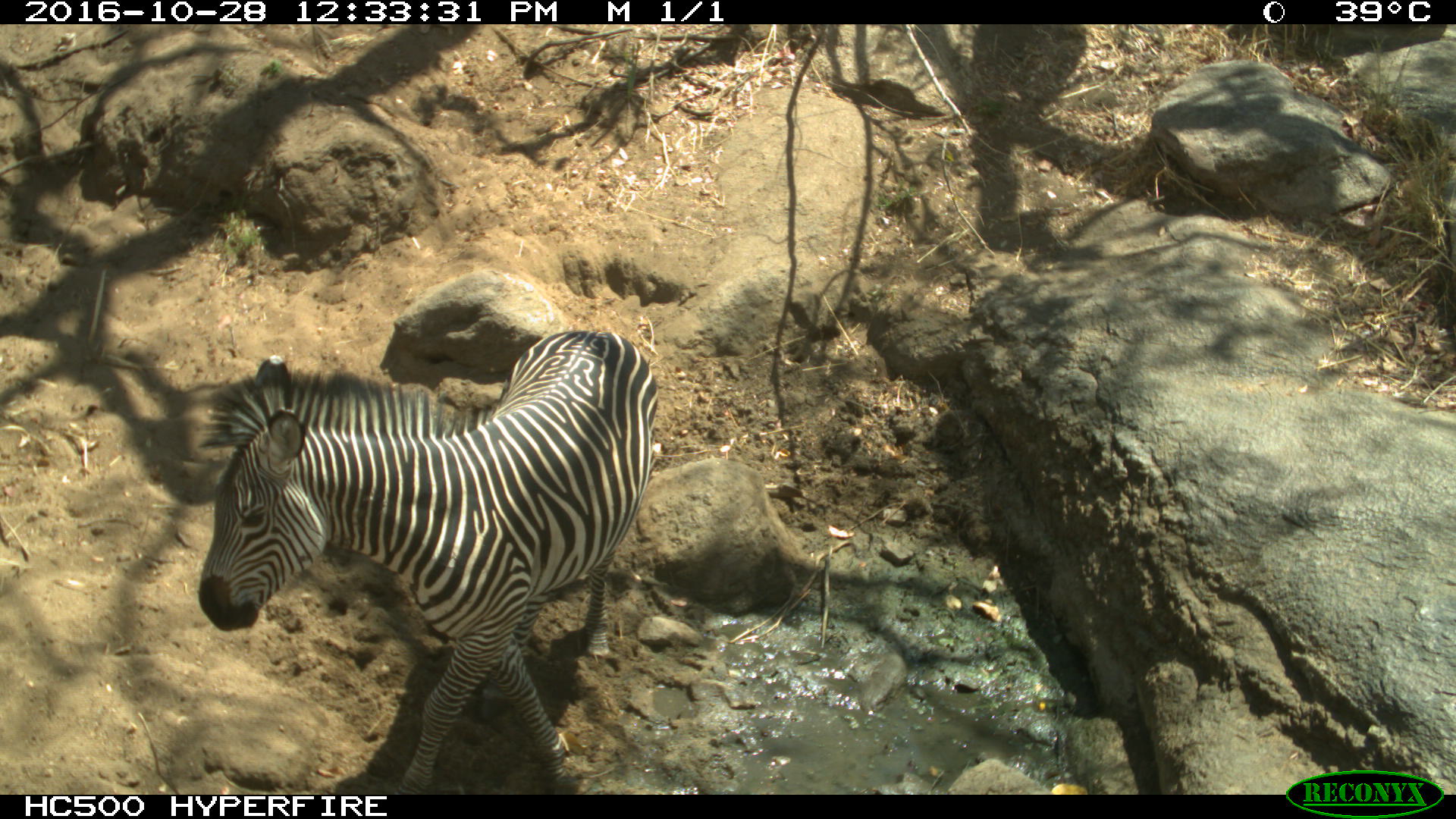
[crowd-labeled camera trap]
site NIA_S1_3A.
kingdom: Animalia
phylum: Chordata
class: Mammalia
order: Perissodactyla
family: Equidae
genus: Equus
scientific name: Equus quagga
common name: plains zebra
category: zebraplains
Zebraplains (plains zebra) (Equus quagga), count 1. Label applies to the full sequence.